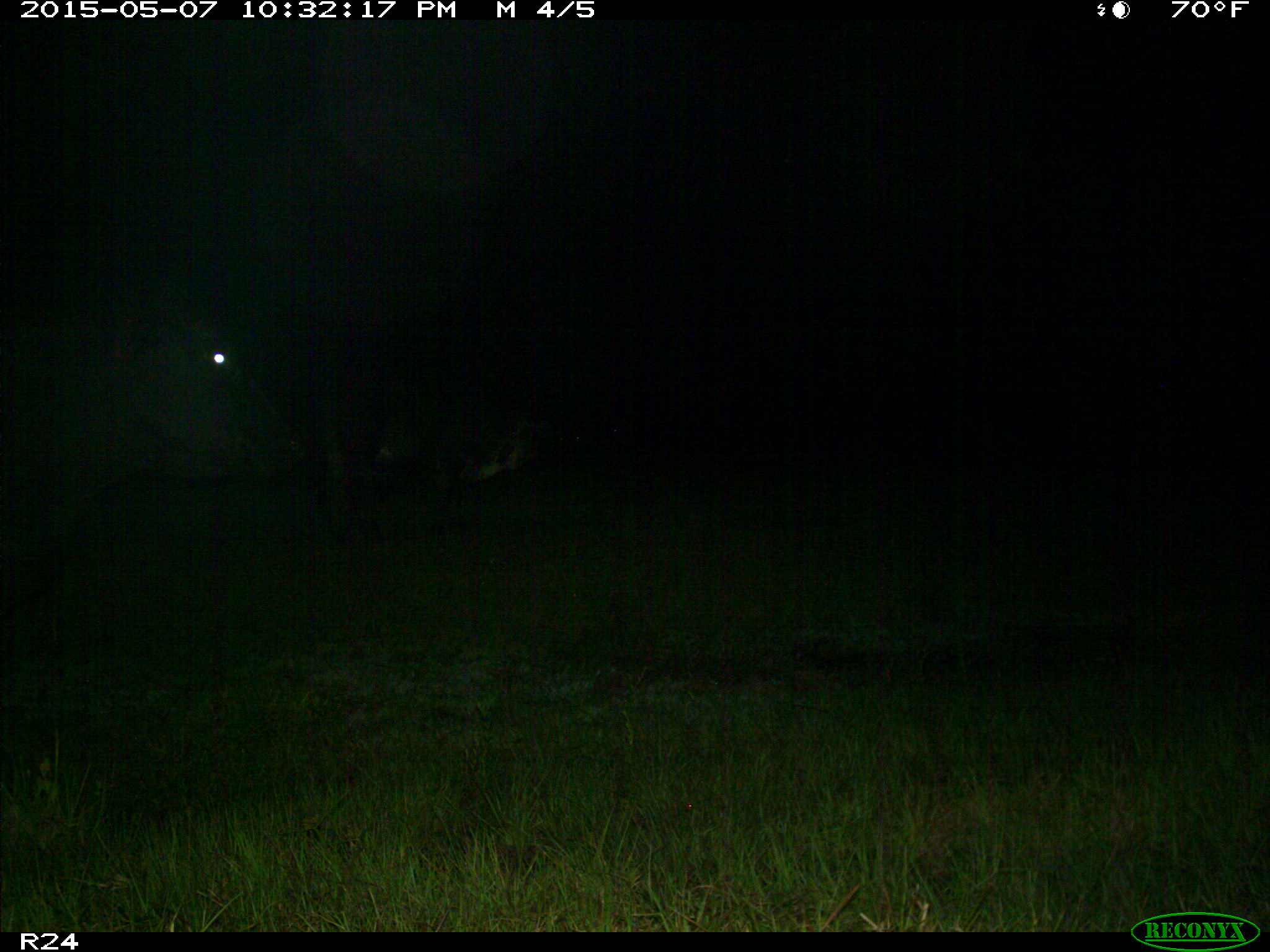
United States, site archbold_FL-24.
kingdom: Animalia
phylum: Chordata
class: Mammalia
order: Artiodactyla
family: Bovidae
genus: Bos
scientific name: Bos taurus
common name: domestic cow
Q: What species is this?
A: Bos taurus (domestic cow).